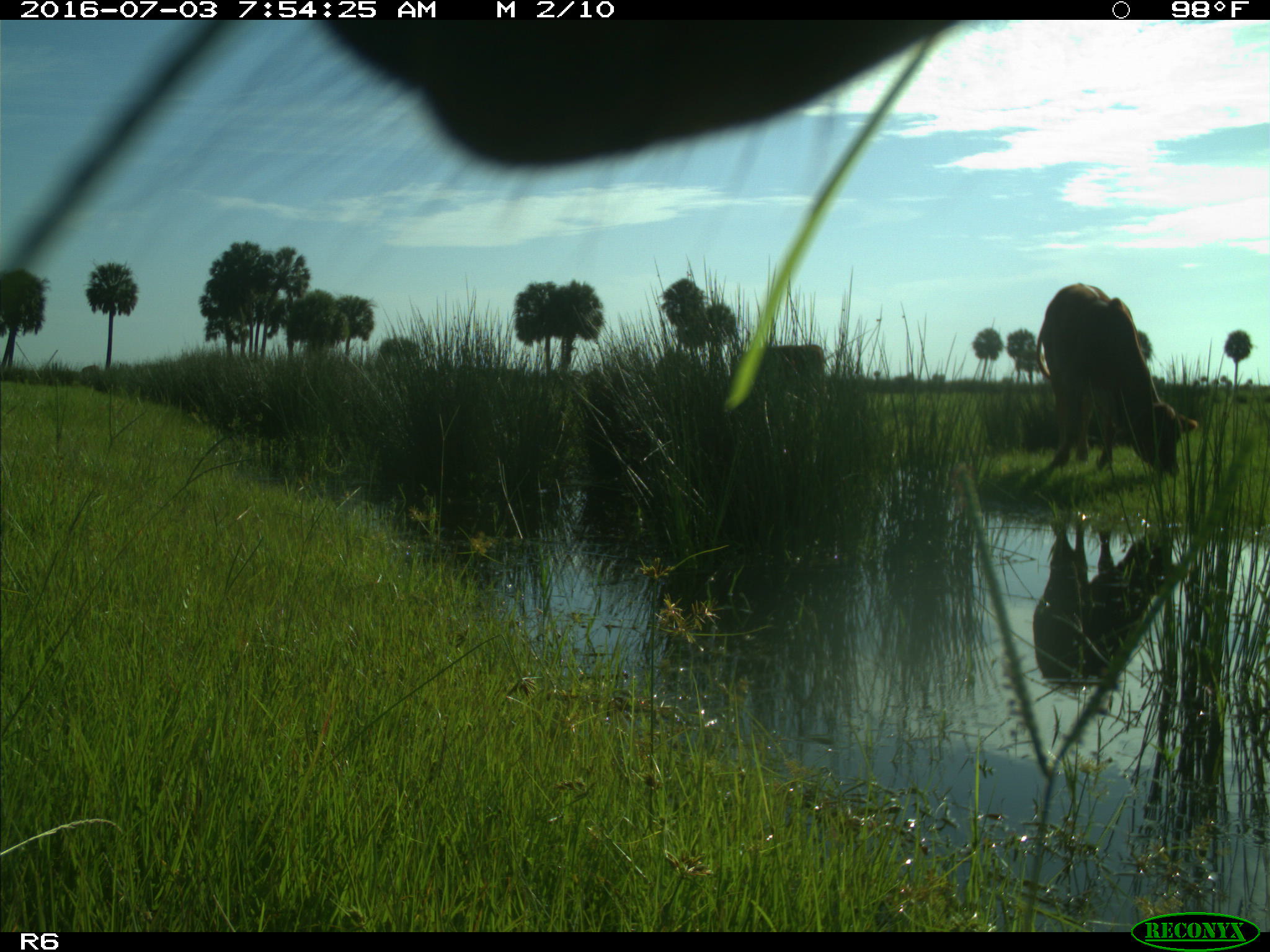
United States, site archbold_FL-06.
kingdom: Animalia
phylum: Chordata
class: Mammalia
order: Artiodactyla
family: Bovidae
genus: Bos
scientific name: Bos taurus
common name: domestic cow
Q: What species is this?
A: Bos taurus (domestic cow).